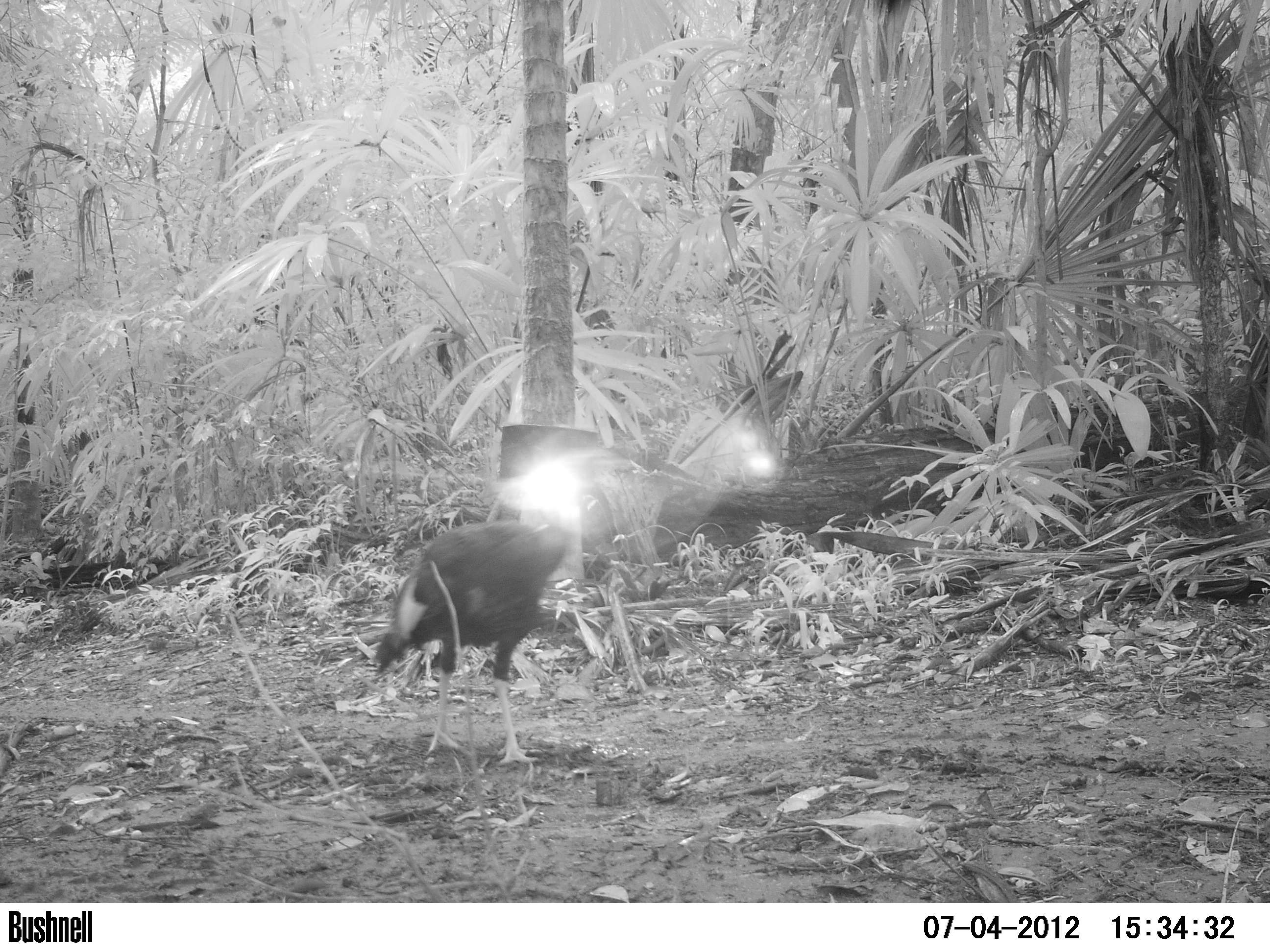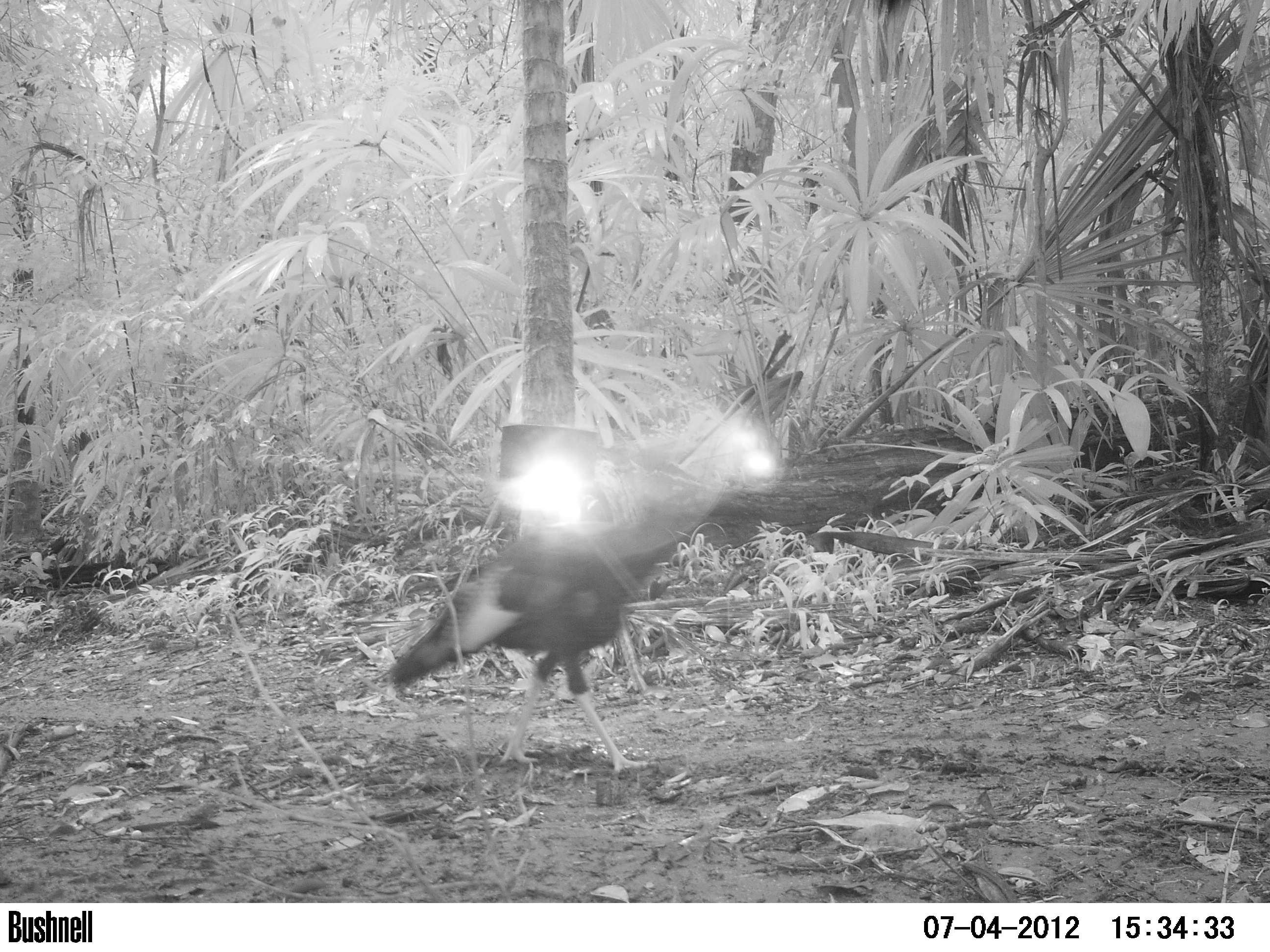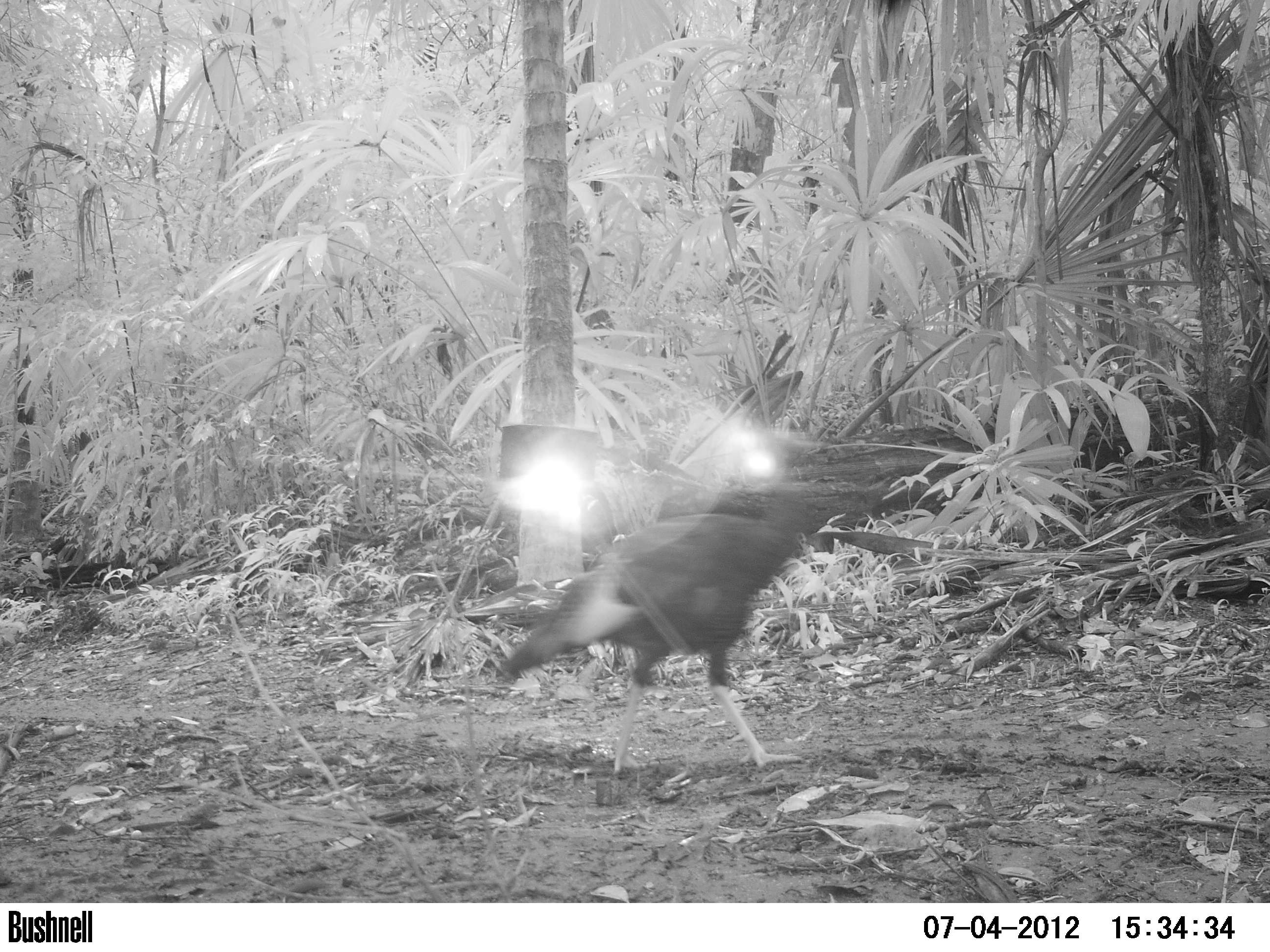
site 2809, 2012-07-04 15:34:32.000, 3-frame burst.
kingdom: Animalia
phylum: Chordata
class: Aves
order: Galliformes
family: Phasianidae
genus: Meleagris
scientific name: Meleagris ocellata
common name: ocellated turkey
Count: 1.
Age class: adult.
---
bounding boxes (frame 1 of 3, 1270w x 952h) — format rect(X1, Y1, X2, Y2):
meleagris ocellata: rect(367, 473, 583, 766)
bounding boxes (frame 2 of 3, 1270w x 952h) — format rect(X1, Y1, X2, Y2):
meleagris ocellata: rect(385, 471, 728, 776)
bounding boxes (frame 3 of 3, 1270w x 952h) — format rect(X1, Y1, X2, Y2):
meleagris ocellata: rect(493, 474, 821, 777)